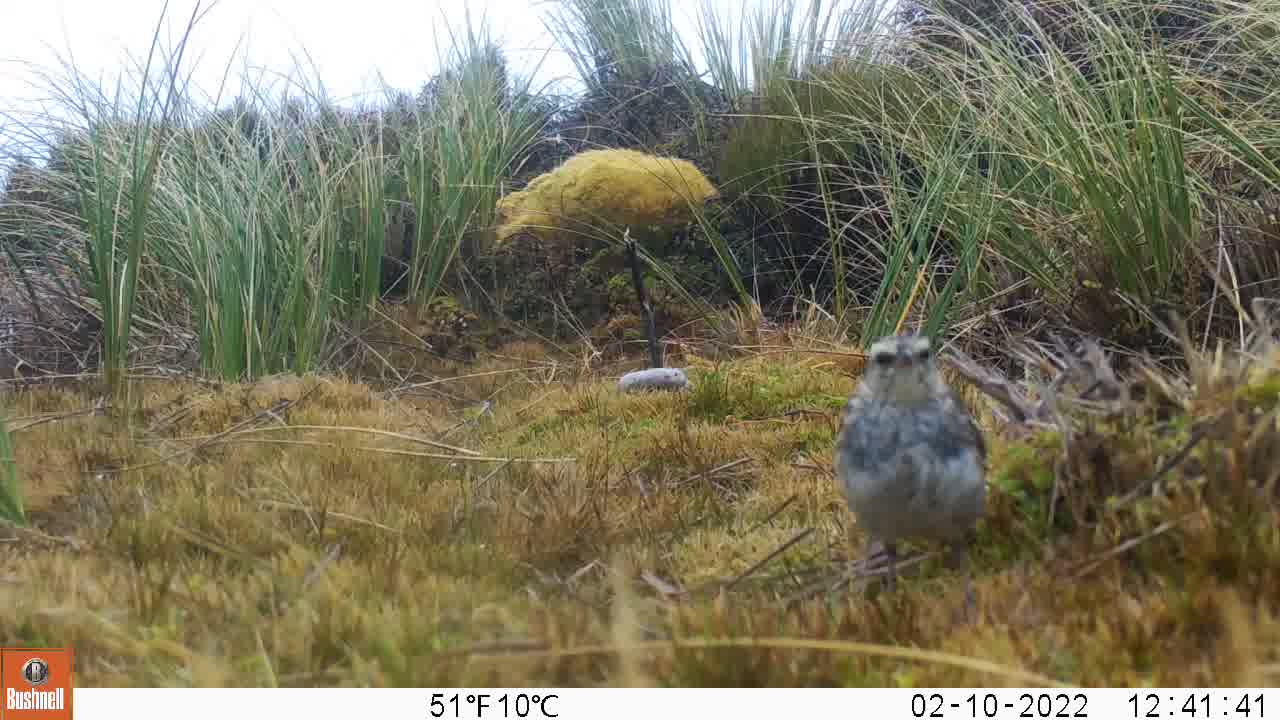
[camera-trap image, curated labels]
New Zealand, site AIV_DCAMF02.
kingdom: Animalia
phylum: Chordata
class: Aves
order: Passeriformes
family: Motacillidae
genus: Anthus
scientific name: Anthus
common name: pipit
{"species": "pipit (Anthus)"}